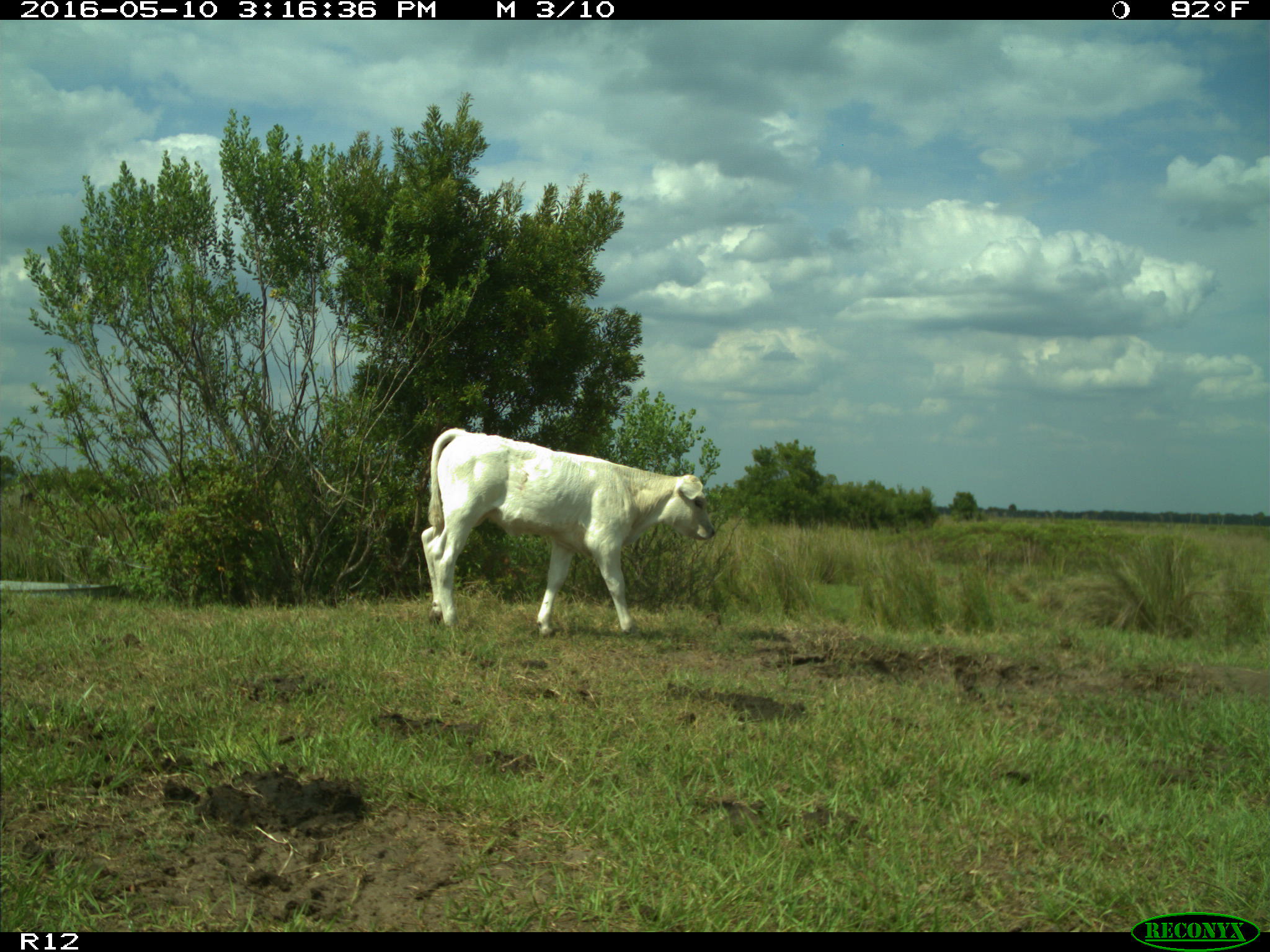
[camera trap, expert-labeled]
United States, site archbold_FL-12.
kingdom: Animalia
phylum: Chordata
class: Mammalia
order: Artiodactyla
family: Bovidae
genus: Bos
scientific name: Bos taurus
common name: domestic cow